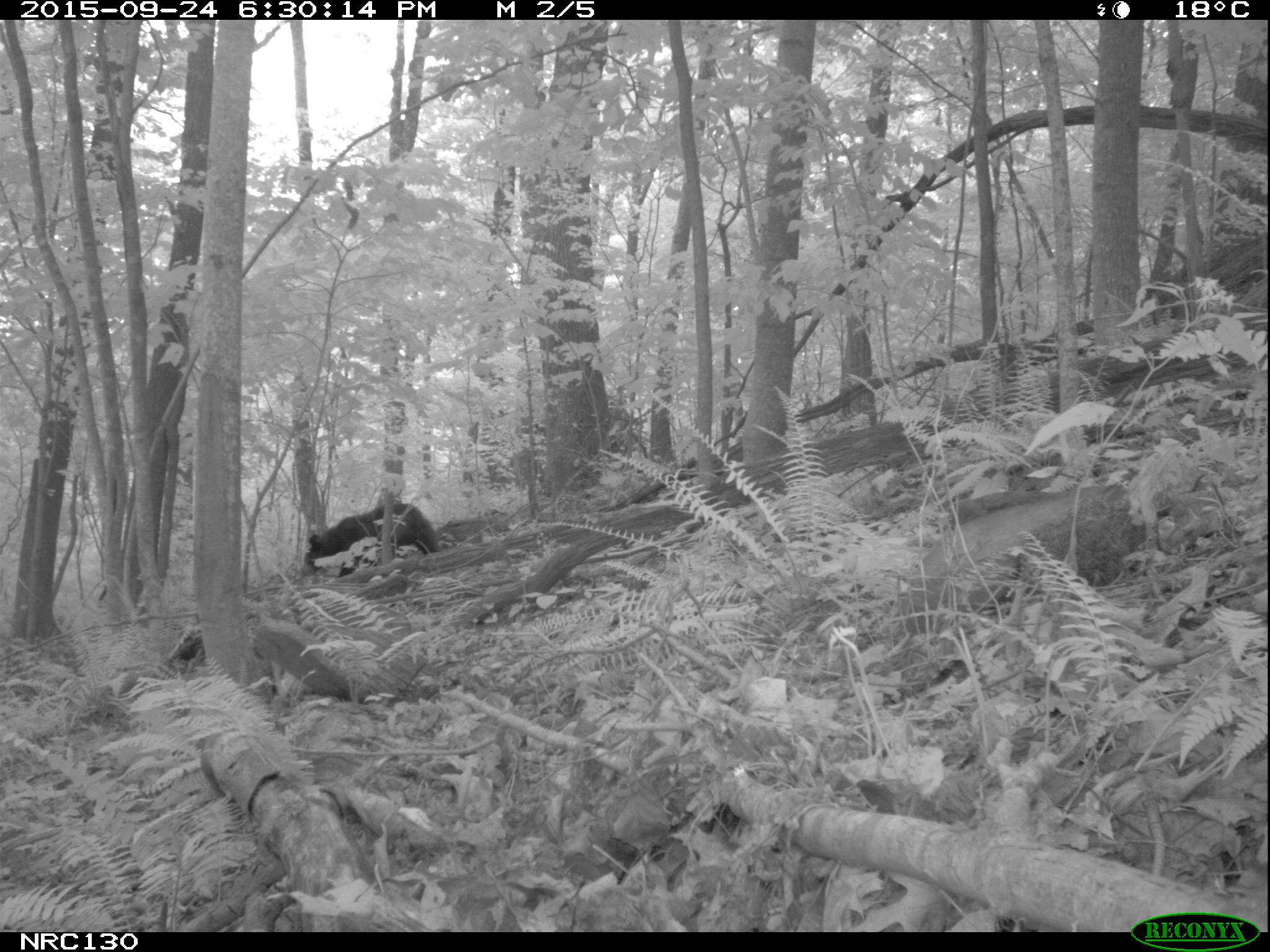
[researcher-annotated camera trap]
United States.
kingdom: Animalia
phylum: Chordata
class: Mammalia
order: Carnivora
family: Ursidae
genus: Ursus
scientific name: Ursus americanus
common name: american black bear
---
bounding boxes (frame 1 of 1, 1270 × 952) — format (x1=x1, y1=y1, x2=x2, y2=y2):
American Black Bear: (x1=304, y1=496, x2=444, y2=581)